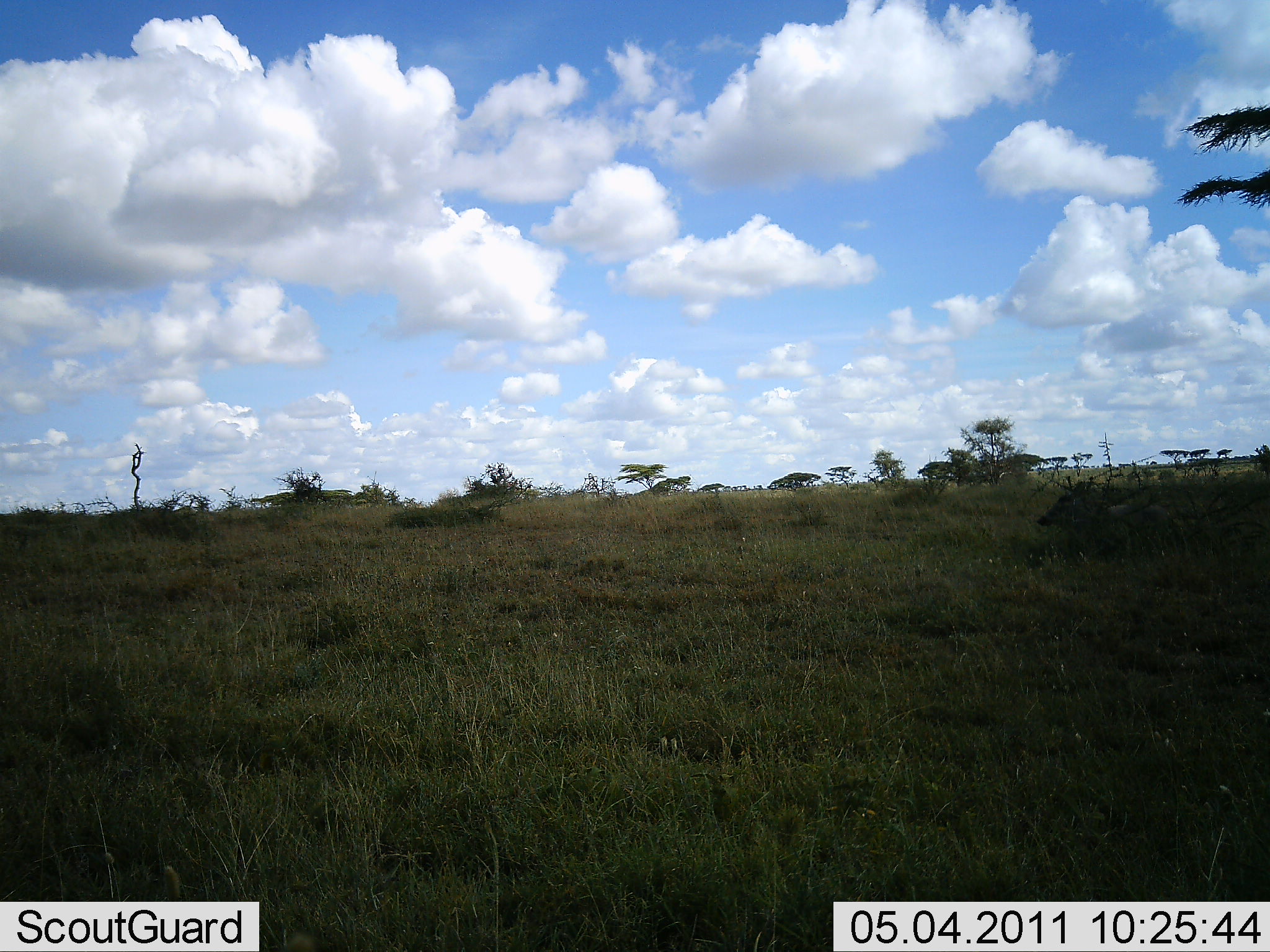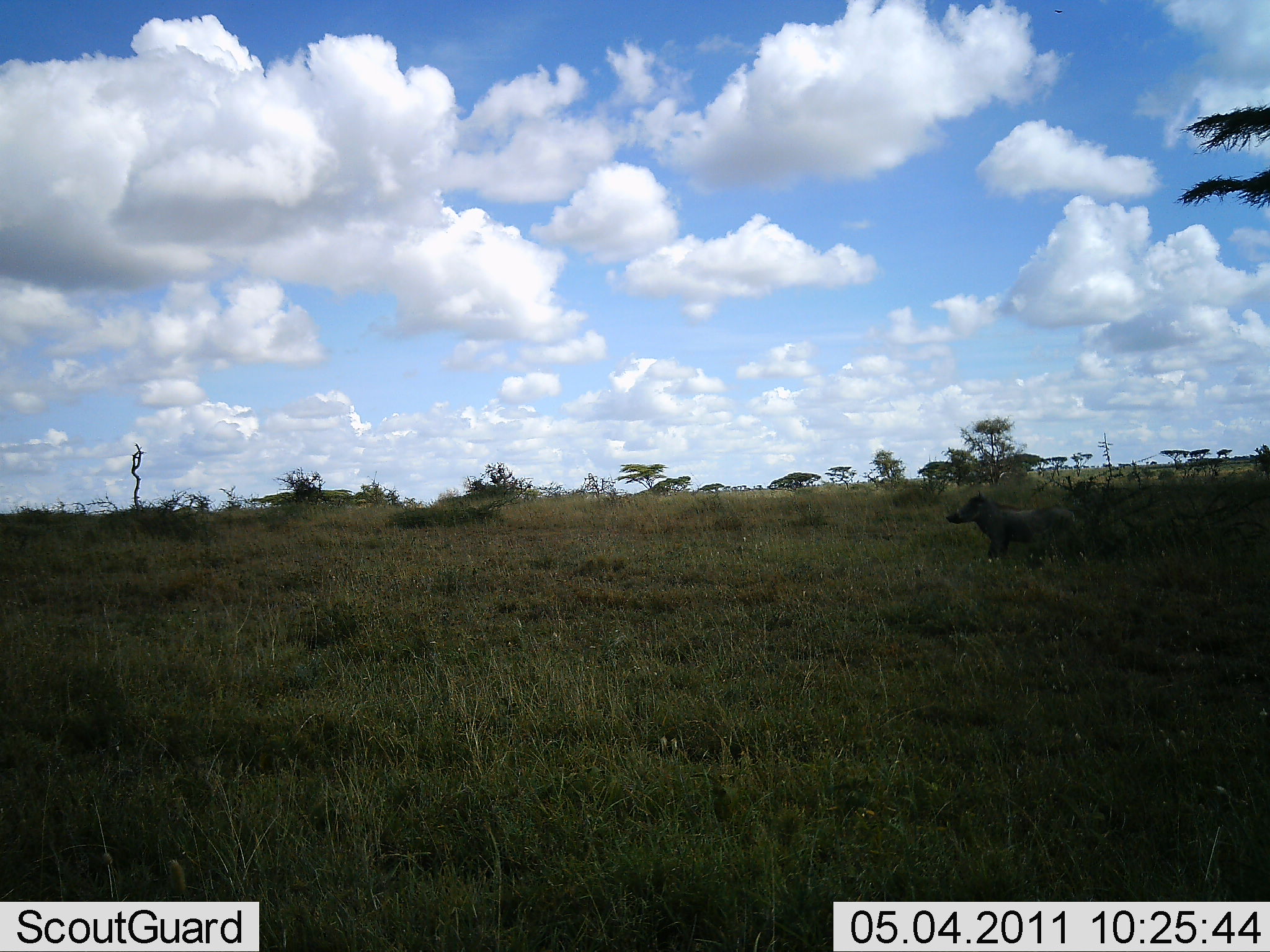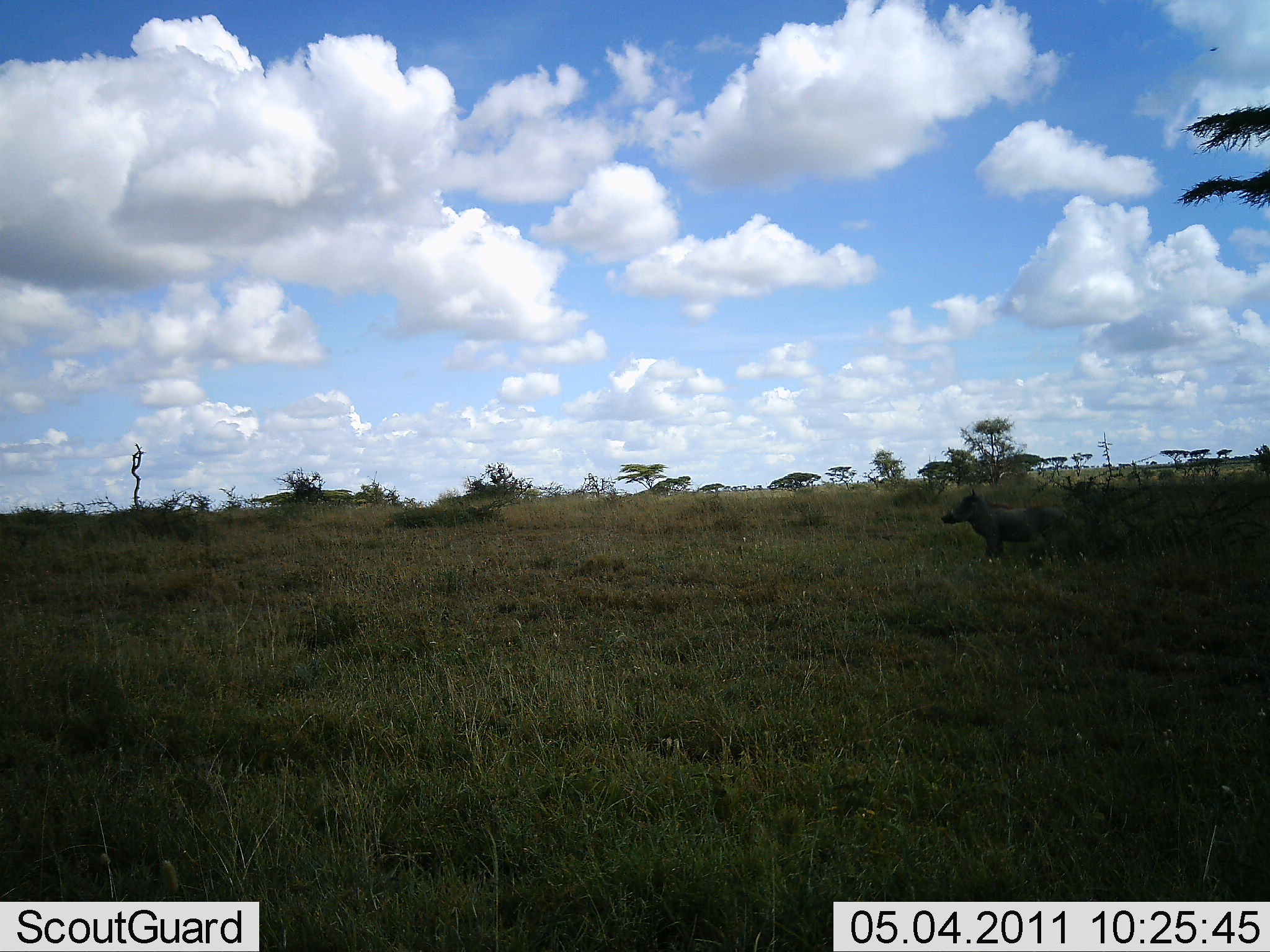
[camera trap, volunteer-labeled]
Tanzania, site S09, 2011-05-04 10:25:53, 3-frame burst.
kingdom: Animalia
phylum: Chordata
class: Mammalia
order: Artiodactyla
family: Suidae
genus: Phacochoerus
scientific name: Phacochoerus africanus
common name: warthog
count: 1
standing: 23%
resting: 0%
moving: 85%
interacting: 0%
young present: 0%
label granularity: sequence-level